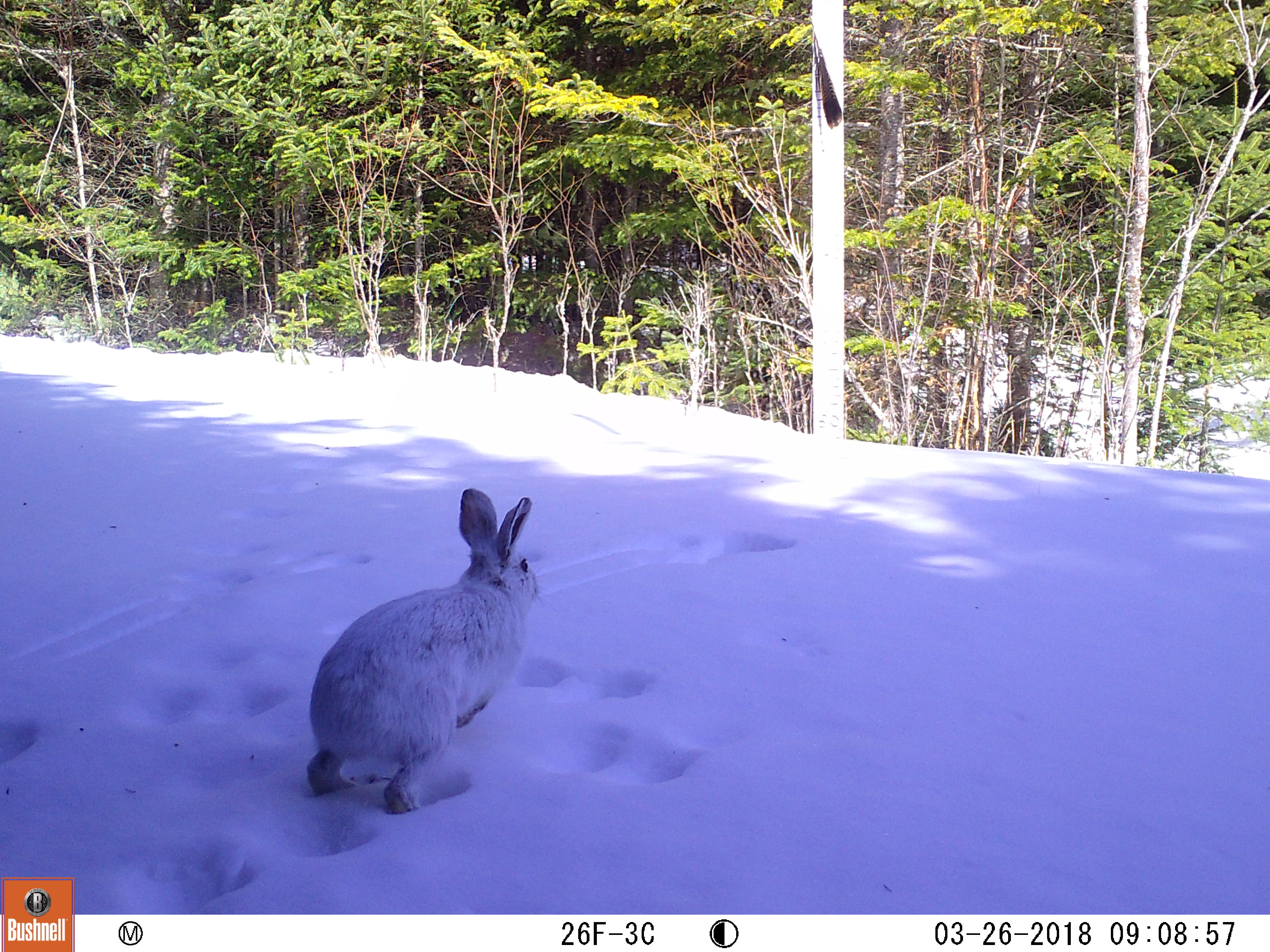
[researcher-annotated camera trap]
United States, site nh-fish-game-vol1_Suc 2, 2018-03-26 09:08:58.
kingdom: Animalia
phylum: Chordata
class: Mammalia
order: Lagomorpha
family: Leporidae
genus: Lepus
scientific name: Lepus americanus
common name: snowshoe hare